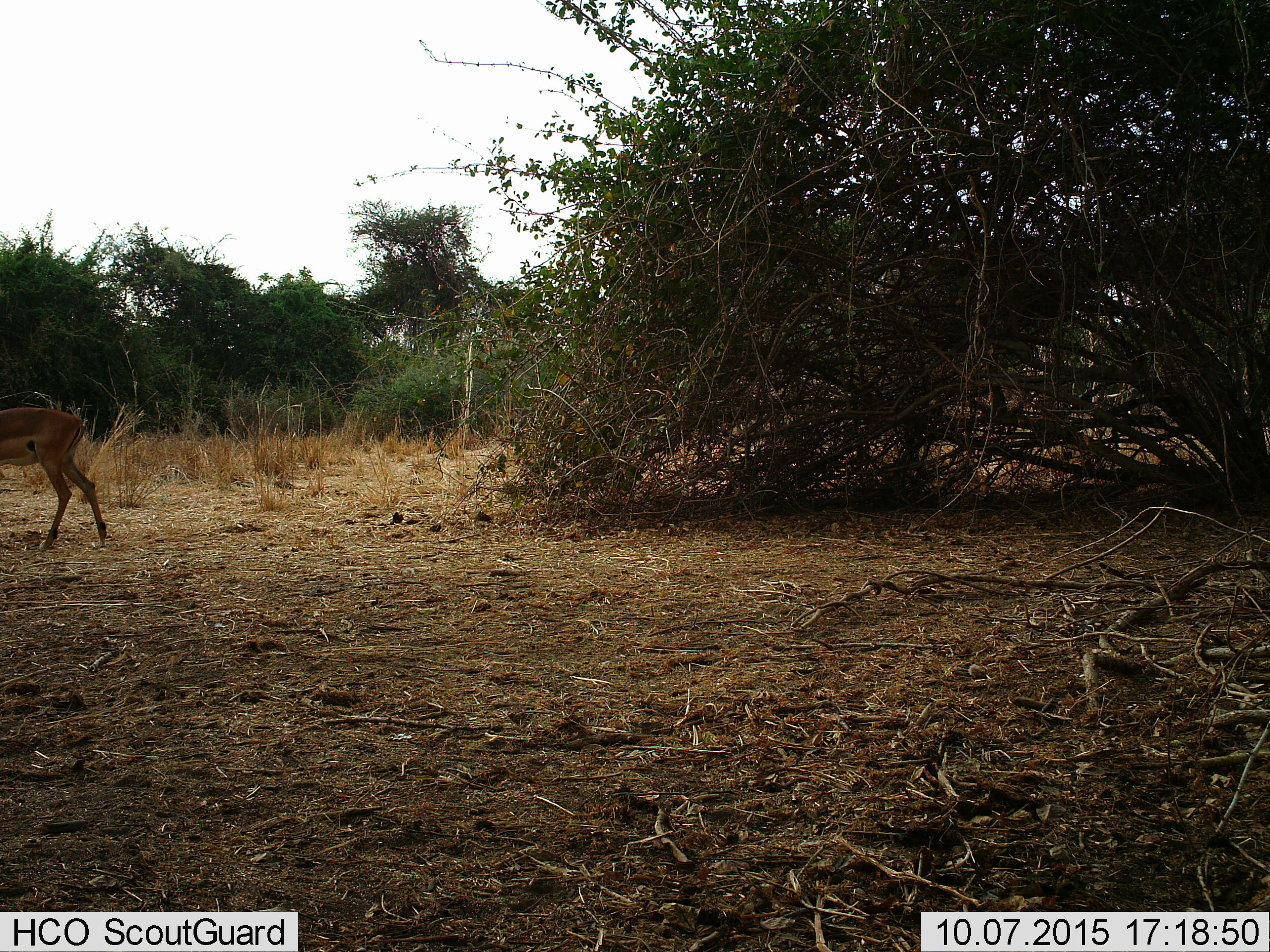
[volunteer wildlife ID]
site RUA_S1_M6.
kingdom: Animalia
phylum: Chordata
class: Mammalia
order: Artiodactyla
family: Bovidae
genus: Aepyceros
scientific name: Aepyceros melampus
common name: impala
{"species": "impala (Aepyceros melampus)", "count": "1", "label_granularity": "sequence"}